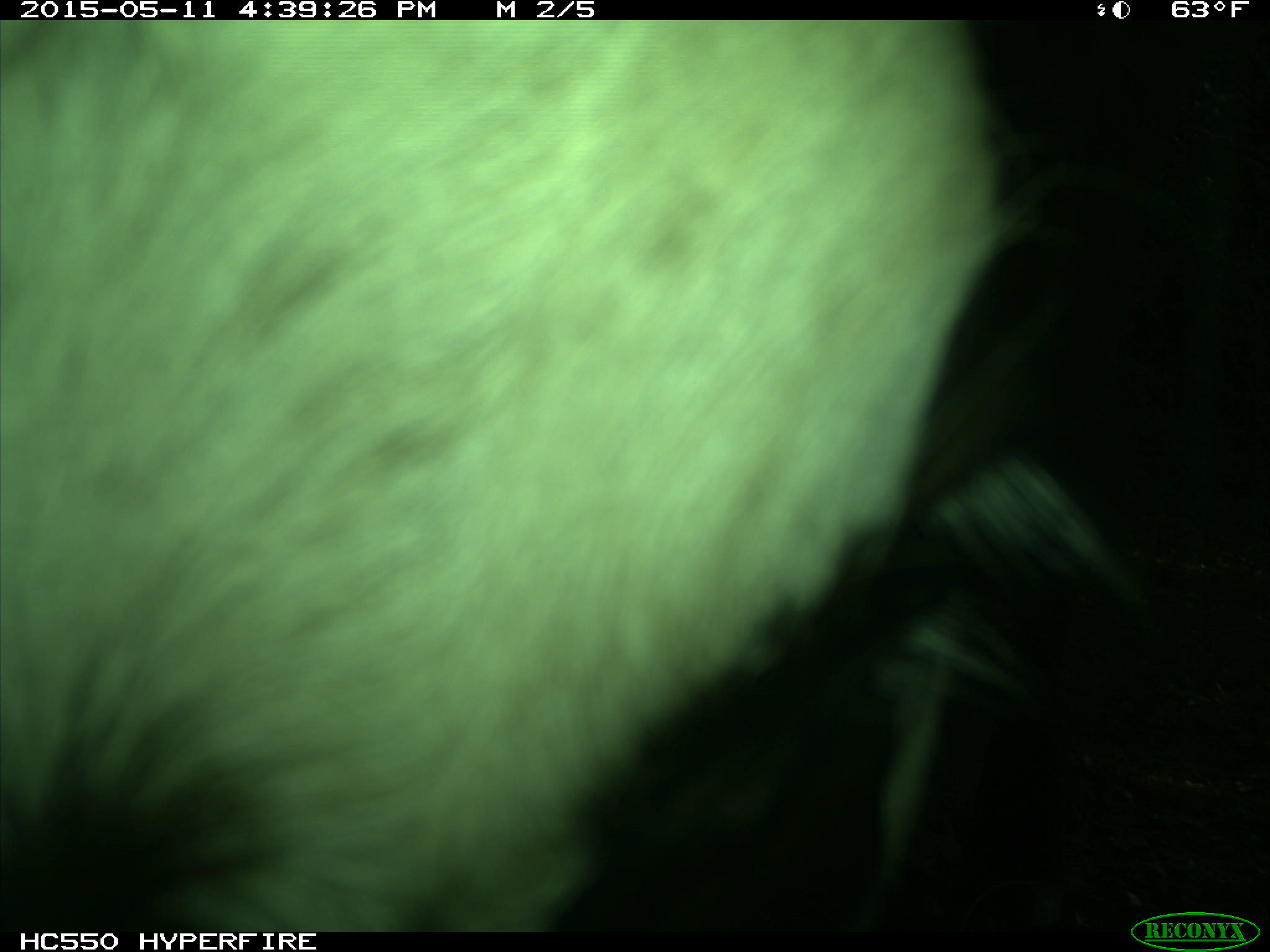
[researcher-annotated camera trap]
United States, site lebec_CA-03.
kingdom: Animalia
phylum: Chordata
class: Mammalia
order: Artiodactyla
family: Bovidae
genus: Bos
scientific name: Bos taurus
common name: domestic cow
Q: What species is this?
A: Bos taurus (domestic cow).